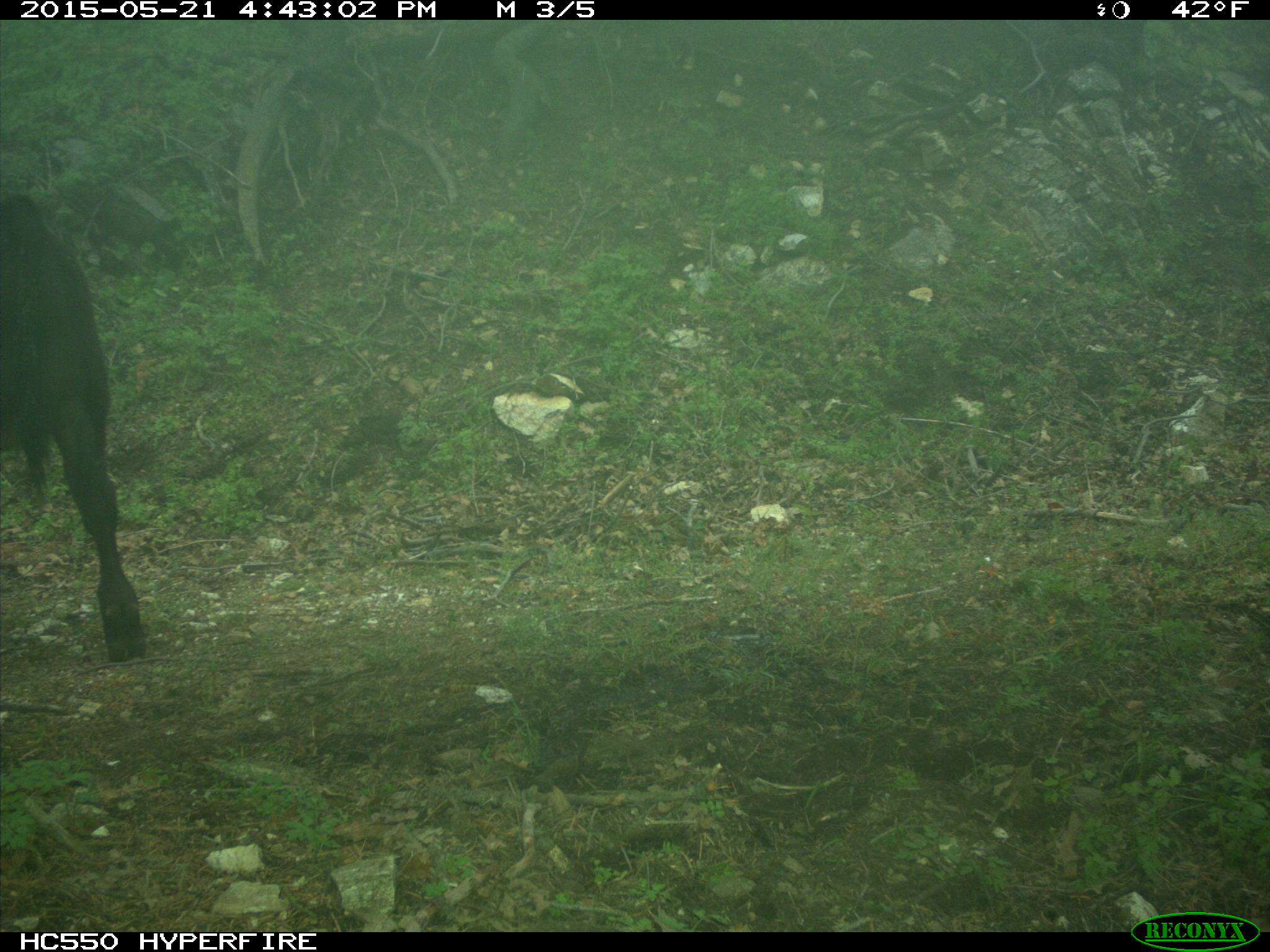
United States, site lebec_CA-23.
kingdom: Animalia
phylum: Chordata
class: Mammalia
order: Artiodactyla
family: Bovidae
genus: Bos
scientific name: Bos taurus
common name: domestic cow